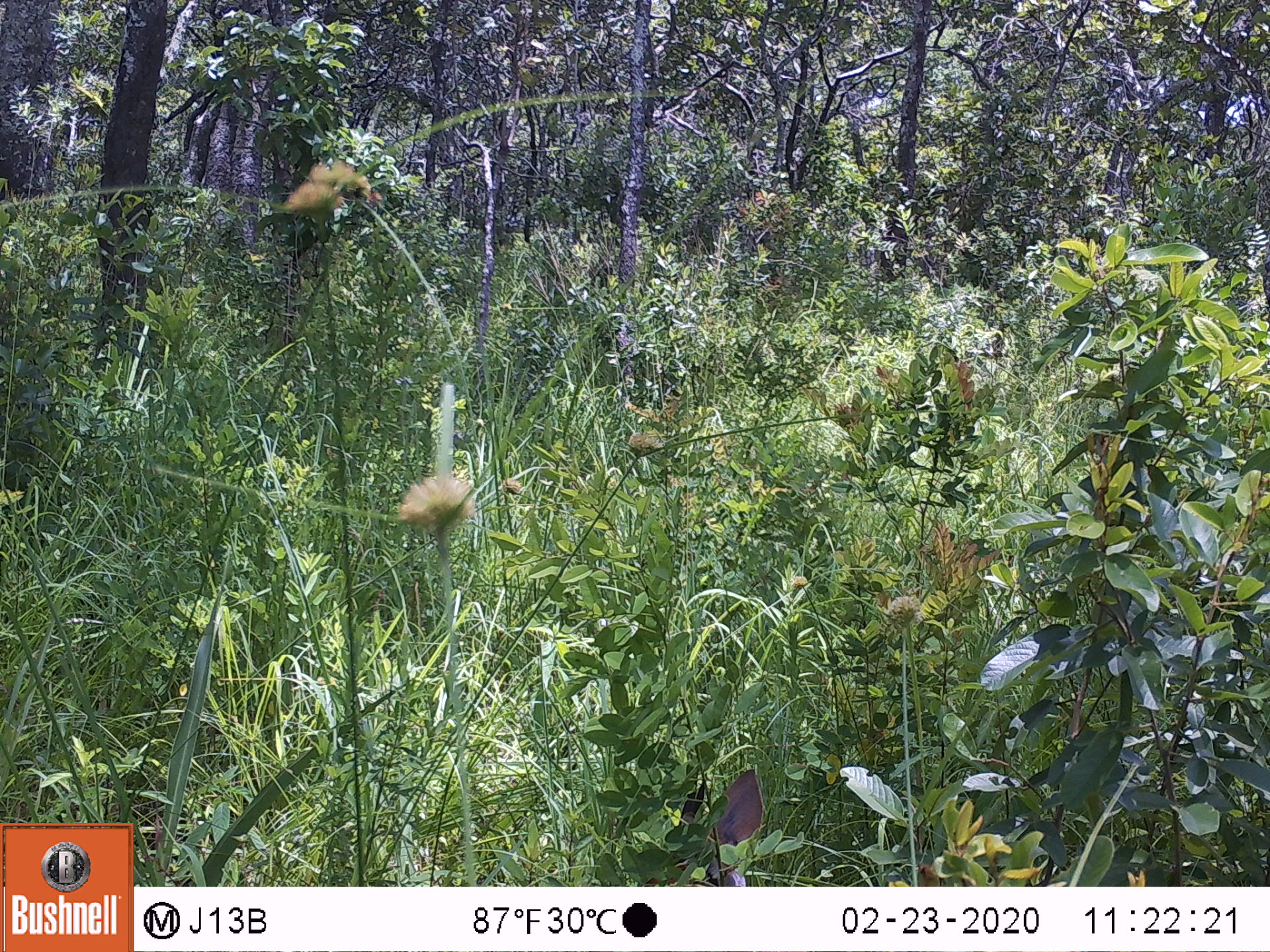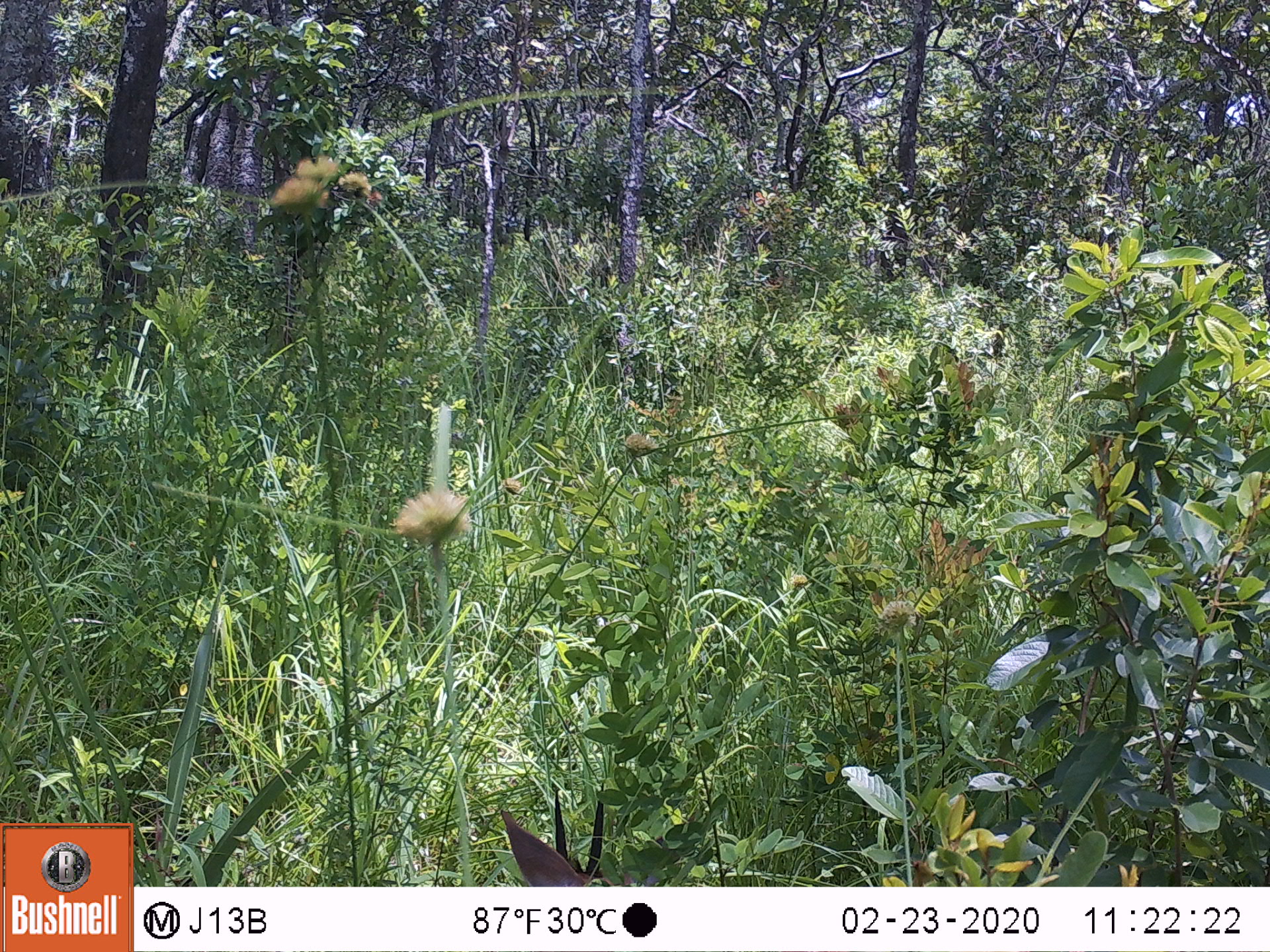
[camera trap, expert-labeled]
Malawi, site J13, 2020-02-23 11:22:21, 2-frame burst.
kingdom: Animalia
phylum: Chordata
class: Mammalia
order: Artiodactyla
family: Bovidae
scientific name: Antilopinae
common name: small antelope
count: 1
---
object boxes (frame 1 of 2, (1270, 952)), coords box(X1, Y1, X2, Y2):
small antelope: box(641, 764, 766, 882)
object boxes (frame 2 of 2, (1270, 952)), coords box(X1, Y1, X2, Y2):
small antelope: box(500, 785, 630, 883)